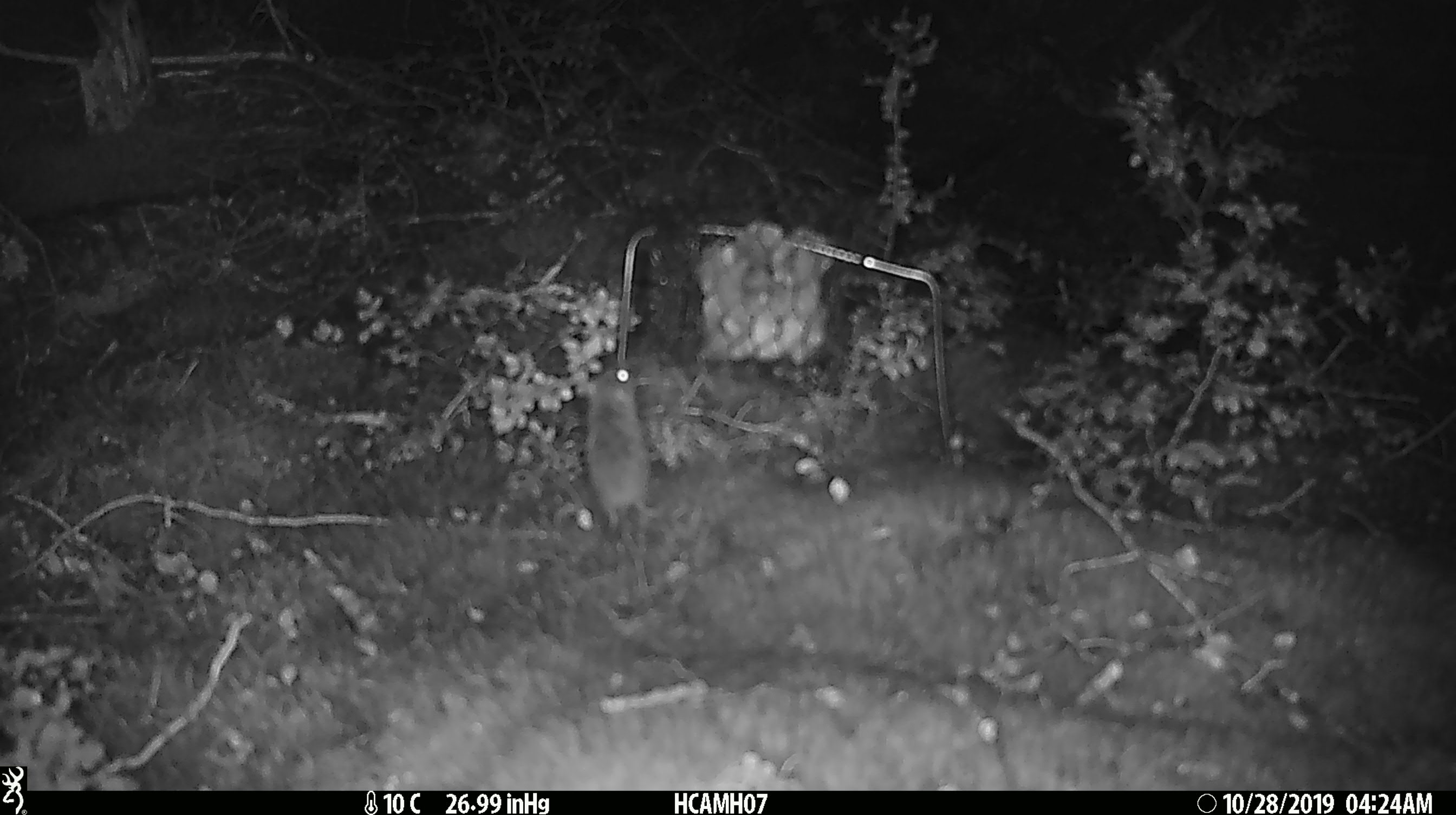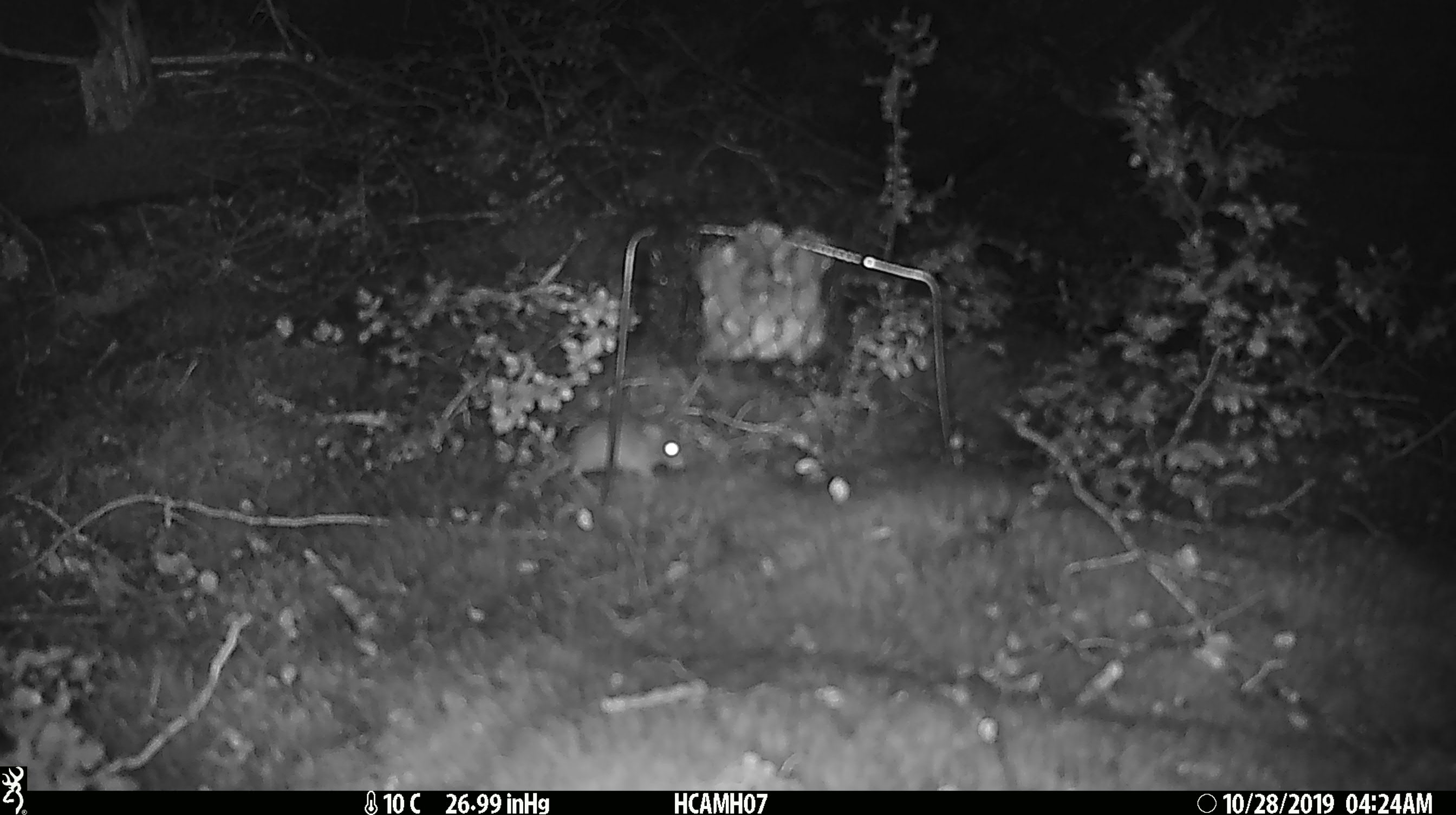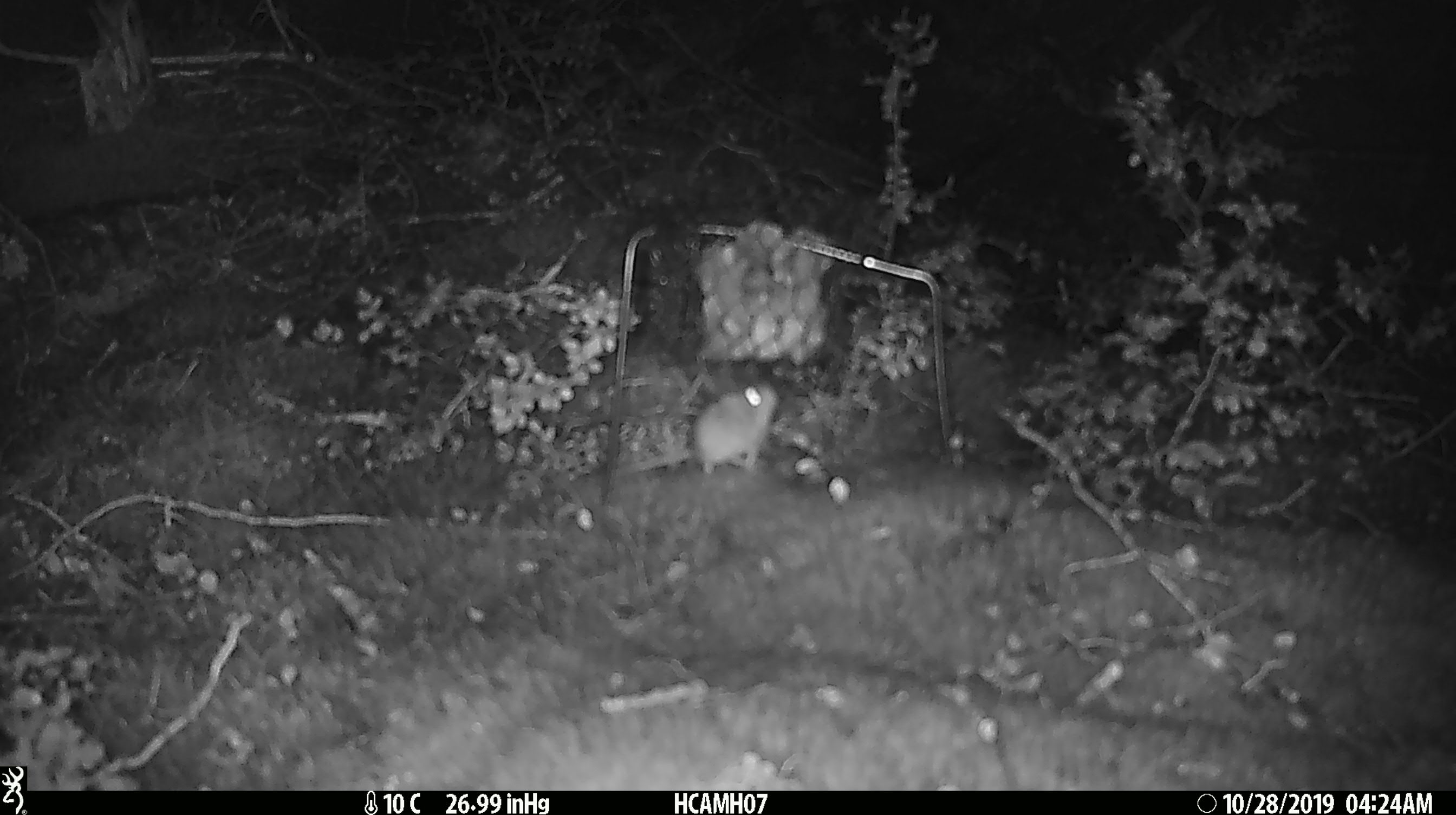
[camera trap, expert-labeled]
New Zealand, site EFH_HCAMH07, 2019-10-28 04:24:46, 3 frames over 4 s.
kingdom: Animalia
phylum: Chordata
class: Mammalia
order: Rodentia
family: Muridae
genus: Mus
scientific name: Mus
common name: mouse